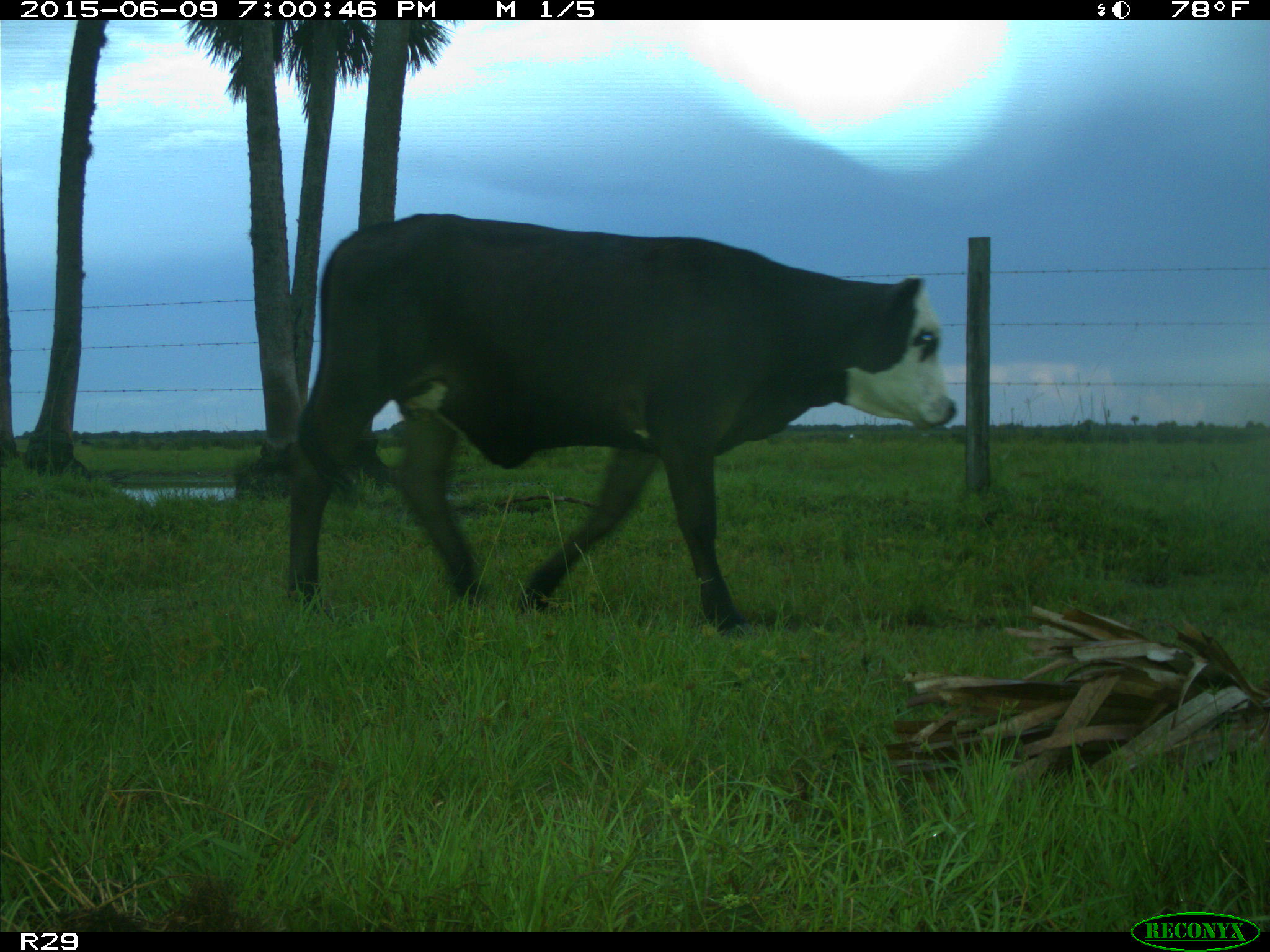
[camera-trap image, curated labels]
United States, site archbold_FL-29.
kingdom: Animalia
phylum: Chordata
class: Mammalia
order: Artiodactyla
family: Bovidae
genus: Bos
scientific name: Bos taurus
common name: domestic cow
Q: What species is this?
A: Bos taurus (domestic cow).